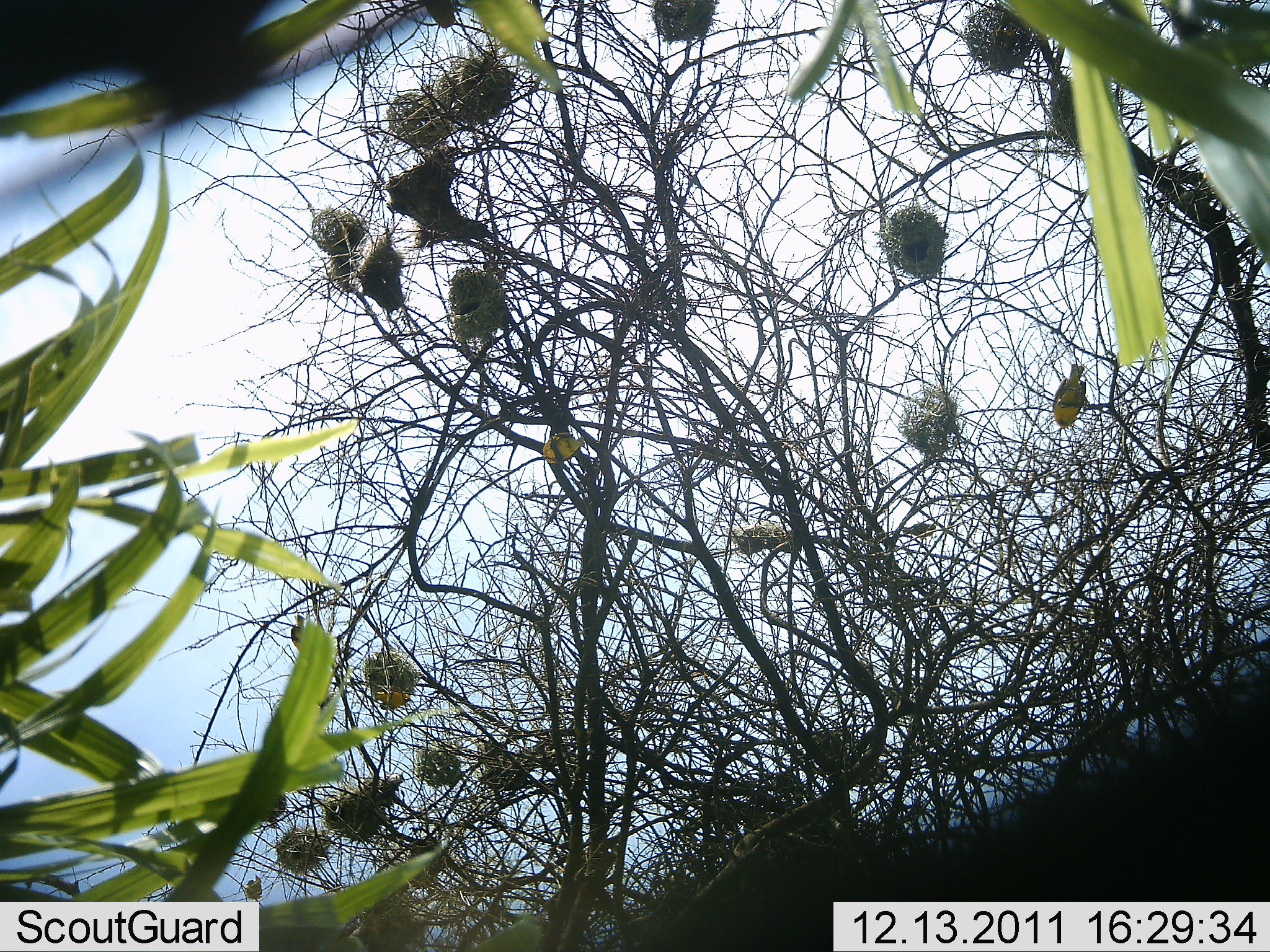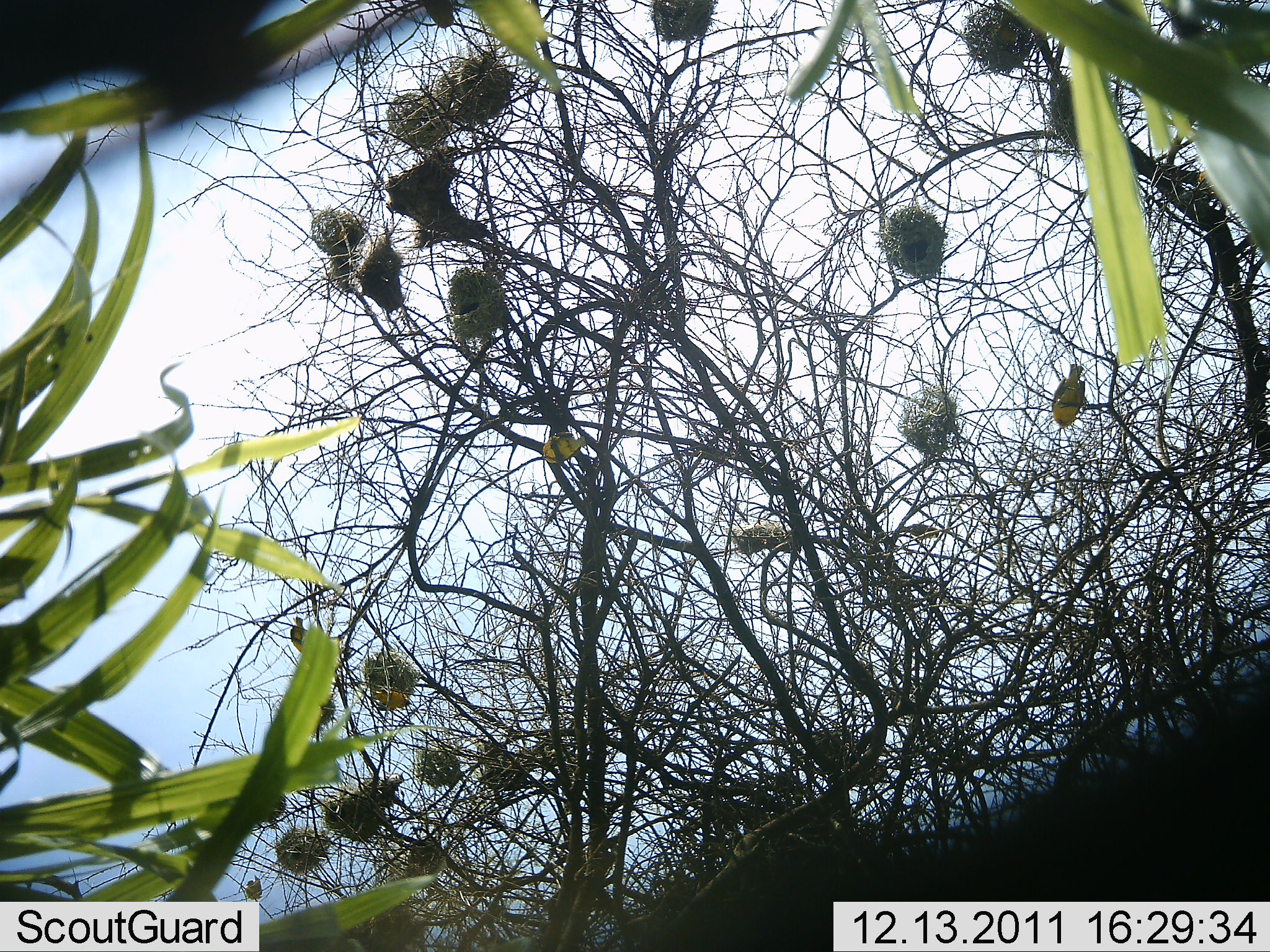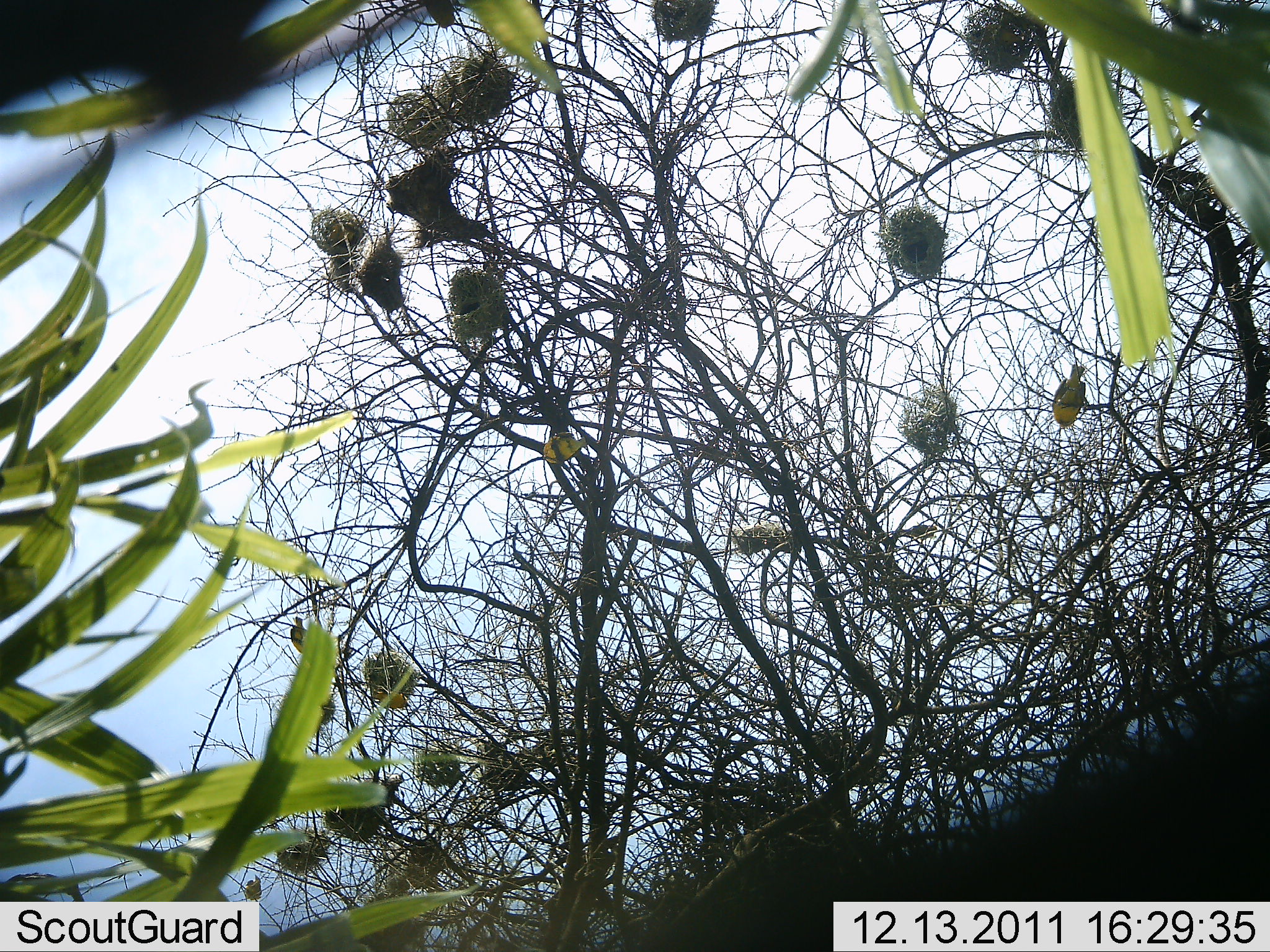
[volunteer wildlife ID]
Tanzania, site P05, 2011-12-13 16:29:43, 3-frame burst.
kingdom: Animalia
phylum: Chordata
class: Aves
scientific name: Aves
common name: bird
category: otherbird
Otherbird (bird) (Aves), count 2. Behavior (volunteer vote fractions): standing 70%, resting 40%, moving 0%, interacting 0%. Young present (vote fraction): 0%. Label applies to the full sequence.